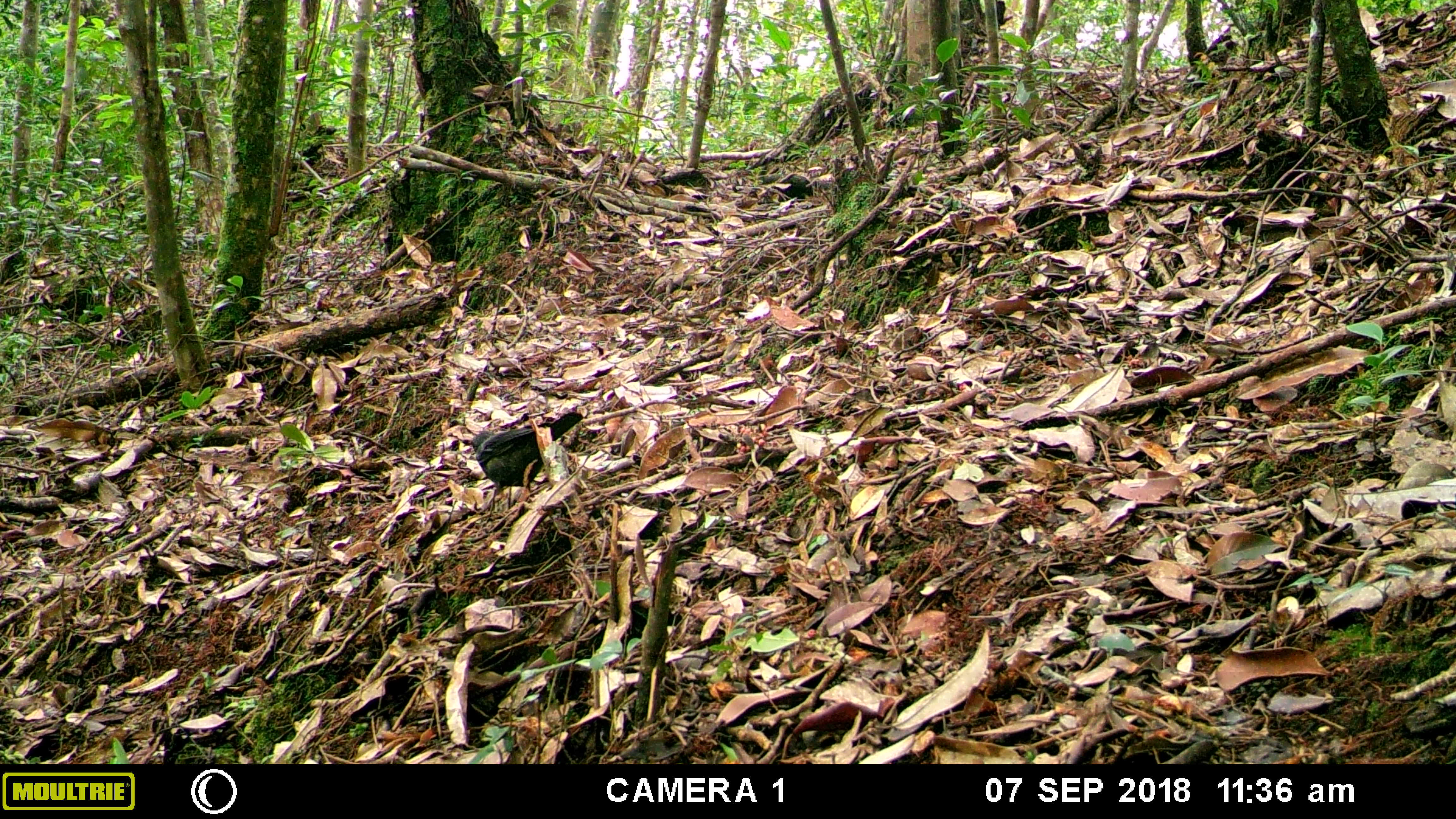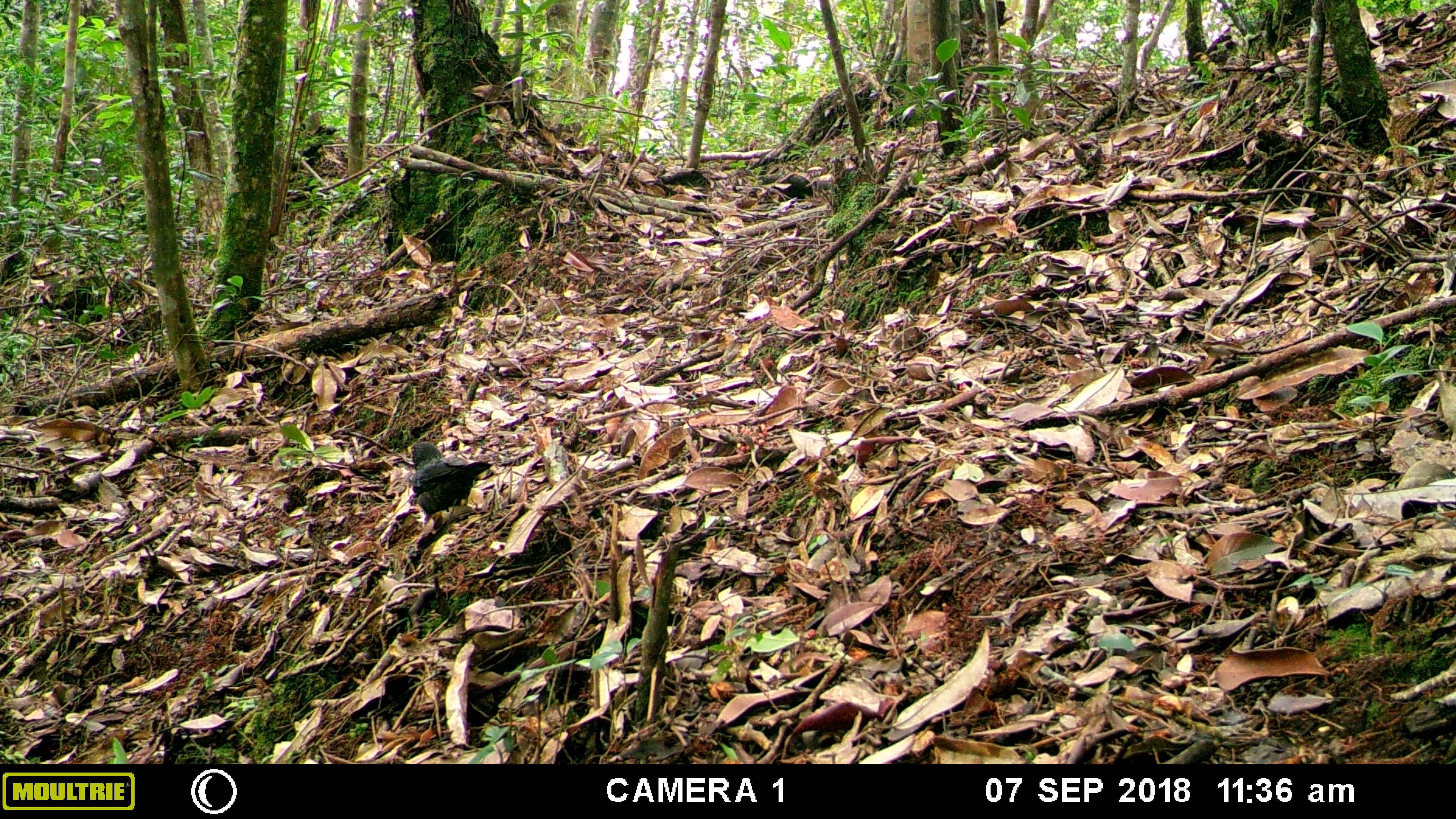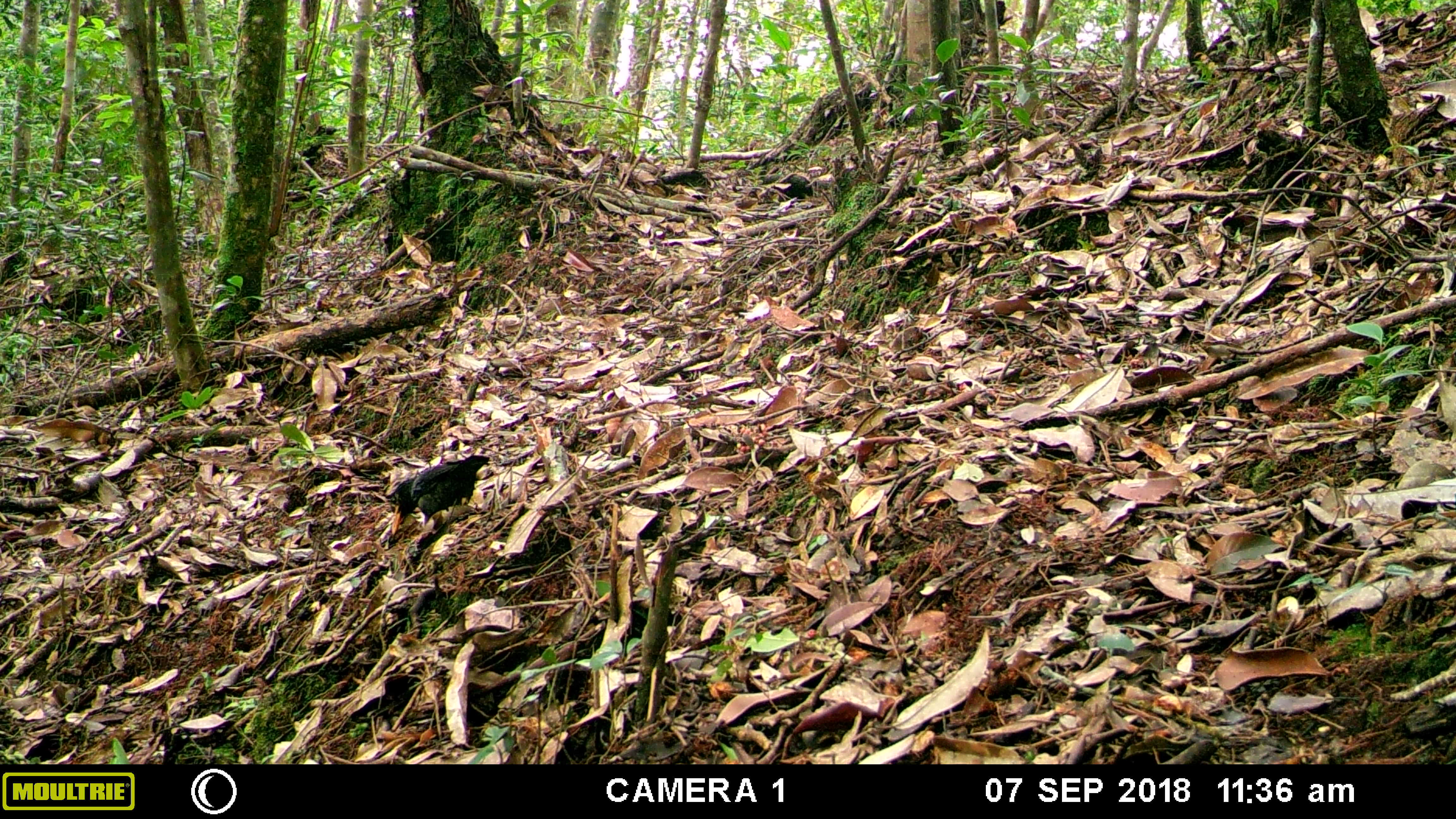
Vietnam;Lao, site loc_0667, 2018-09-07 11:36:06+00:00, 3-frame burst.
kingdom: Animalia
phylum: Chordata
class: Aves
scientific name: Aves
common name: bird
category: unidentified bird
Unidentified bird (bird) (Aves). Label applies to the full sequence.